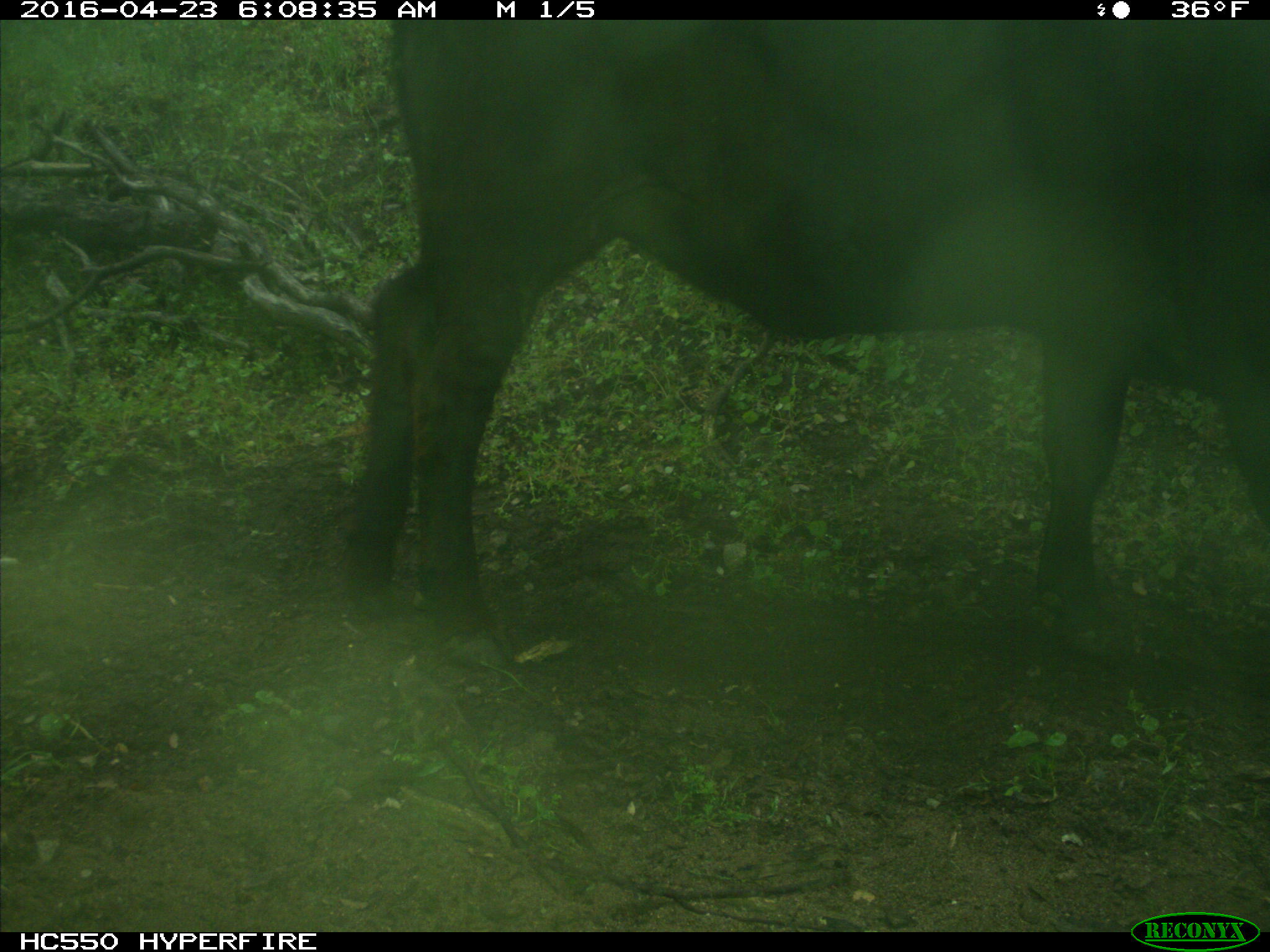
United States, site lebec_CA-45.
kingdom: Animalia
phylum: Chordata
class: Mammalia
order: Artiodactyla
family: Bovidae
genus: Bos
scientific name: Bos taurus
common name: domestic cow